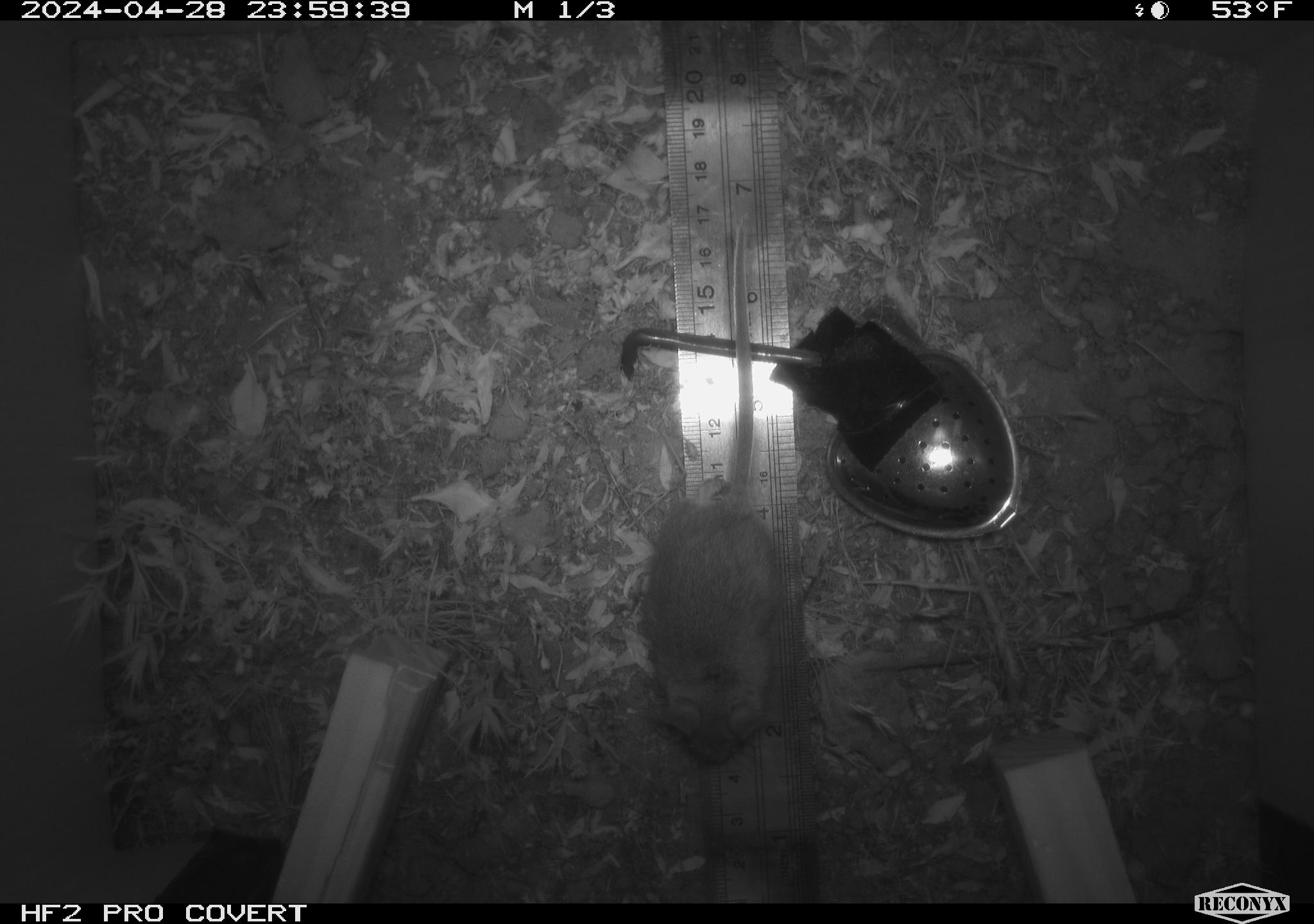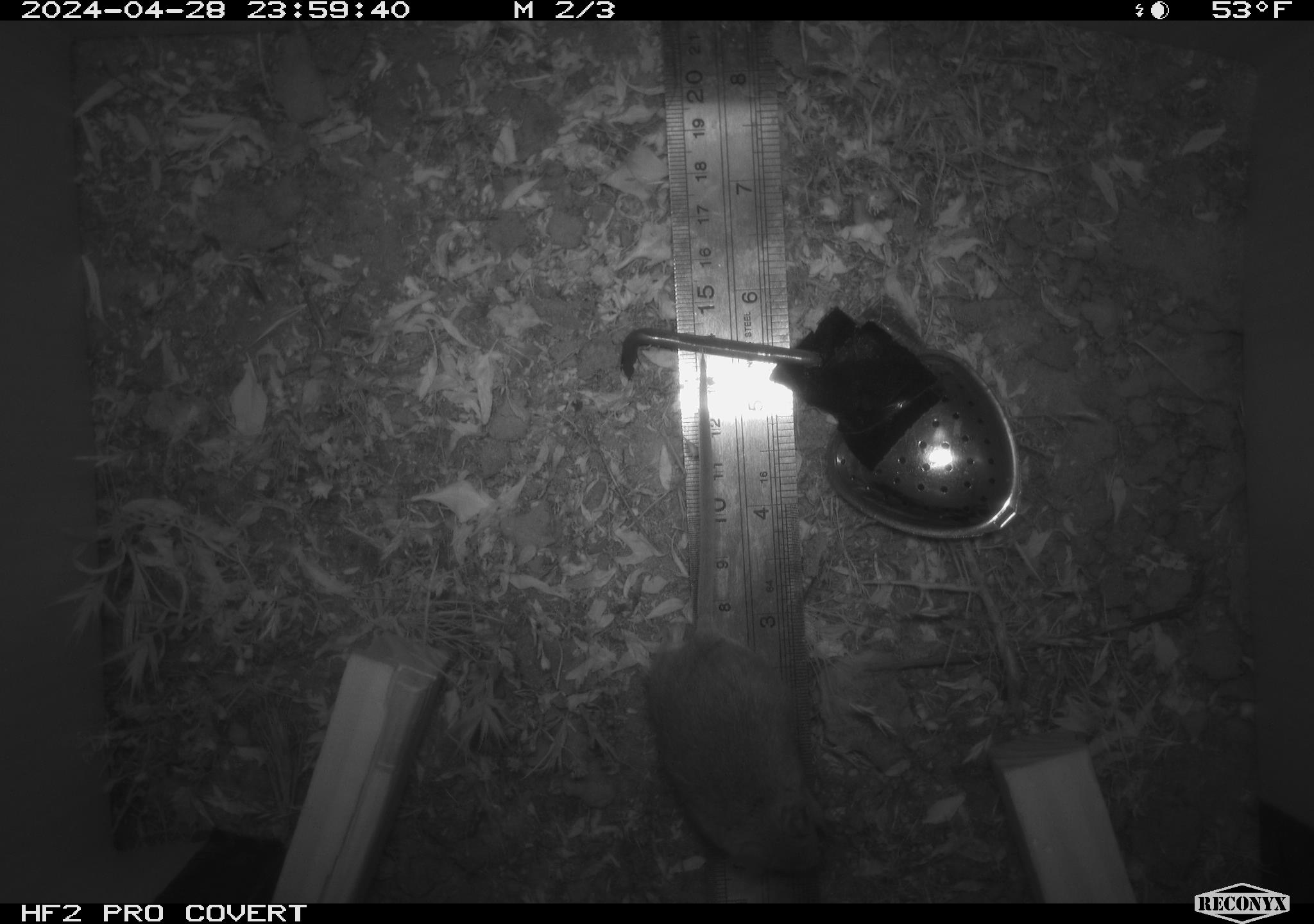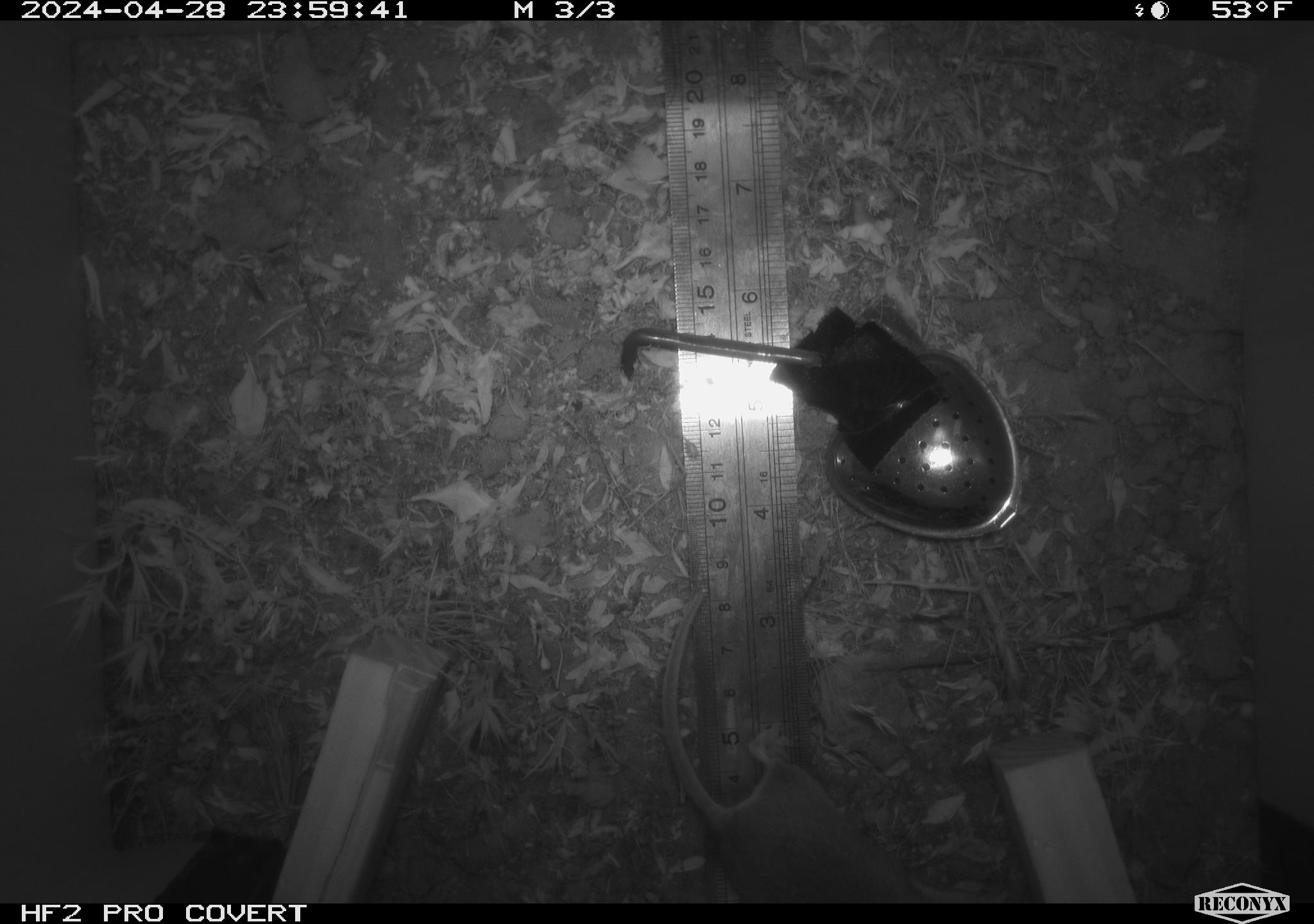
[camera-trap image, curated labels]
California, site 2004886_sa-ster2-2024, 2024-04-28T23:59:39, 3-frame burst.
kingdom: Animalia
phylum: Chordata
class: Mammalia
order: Rodentia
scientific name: Rodentia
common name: mouse species